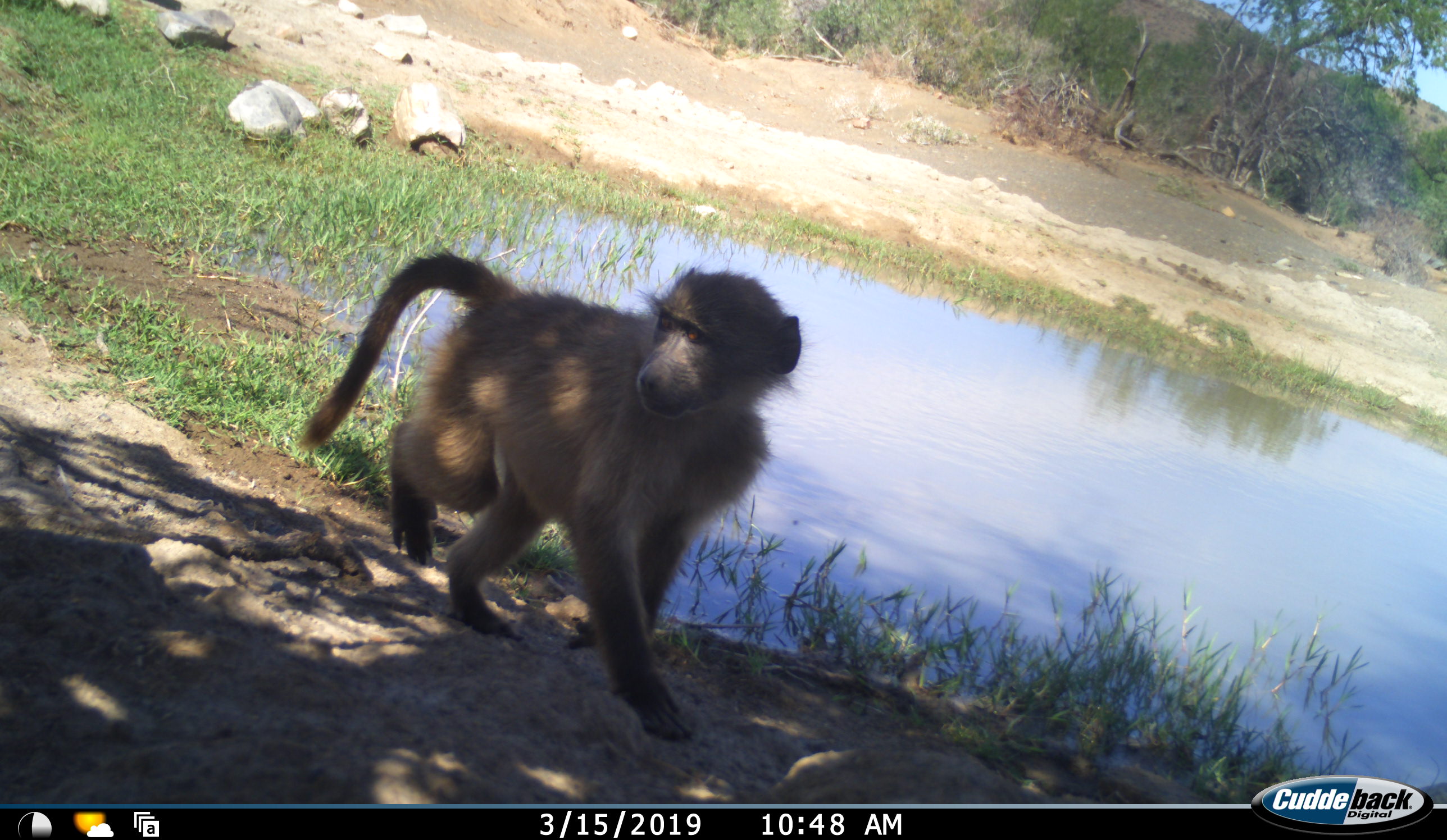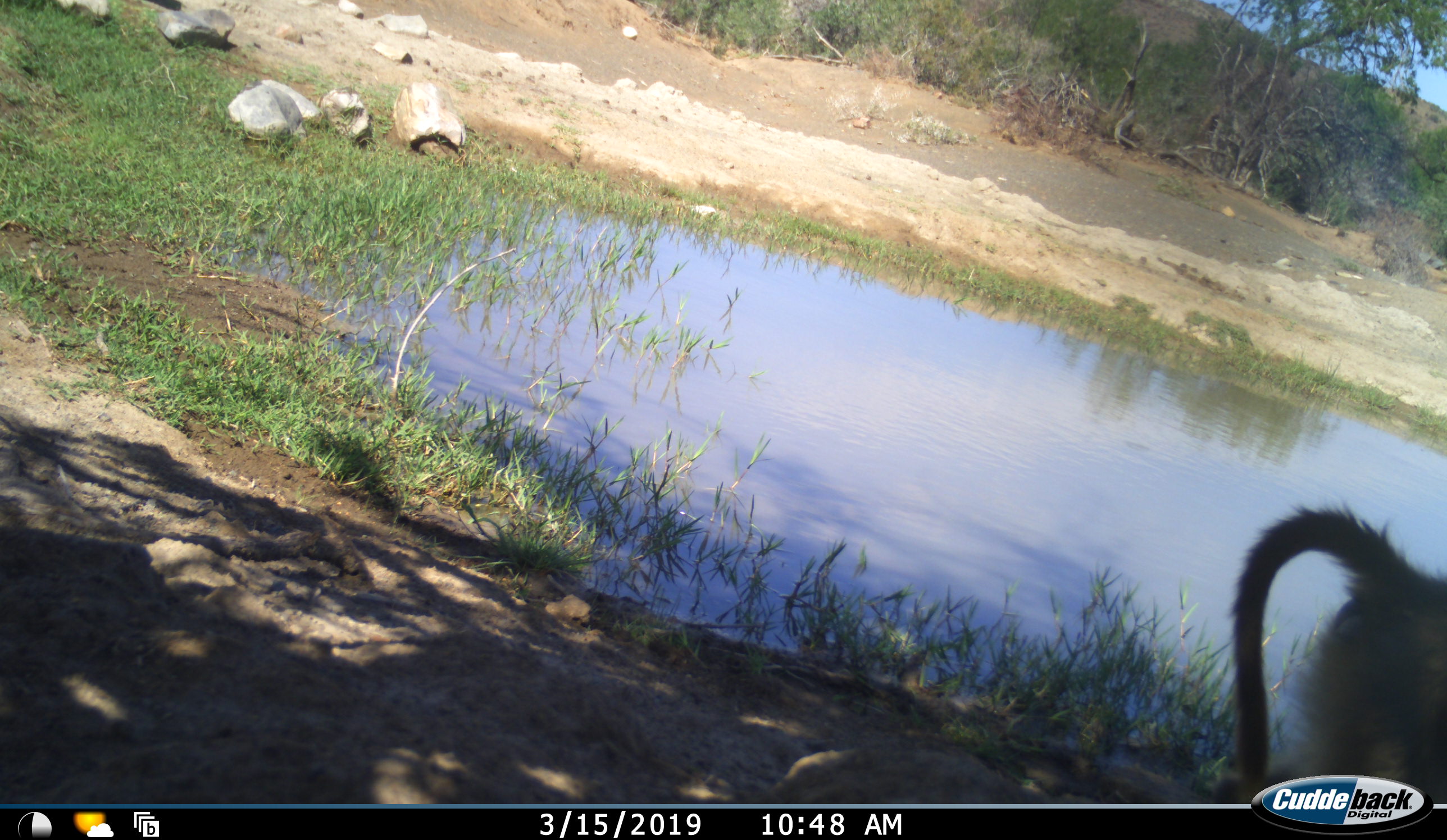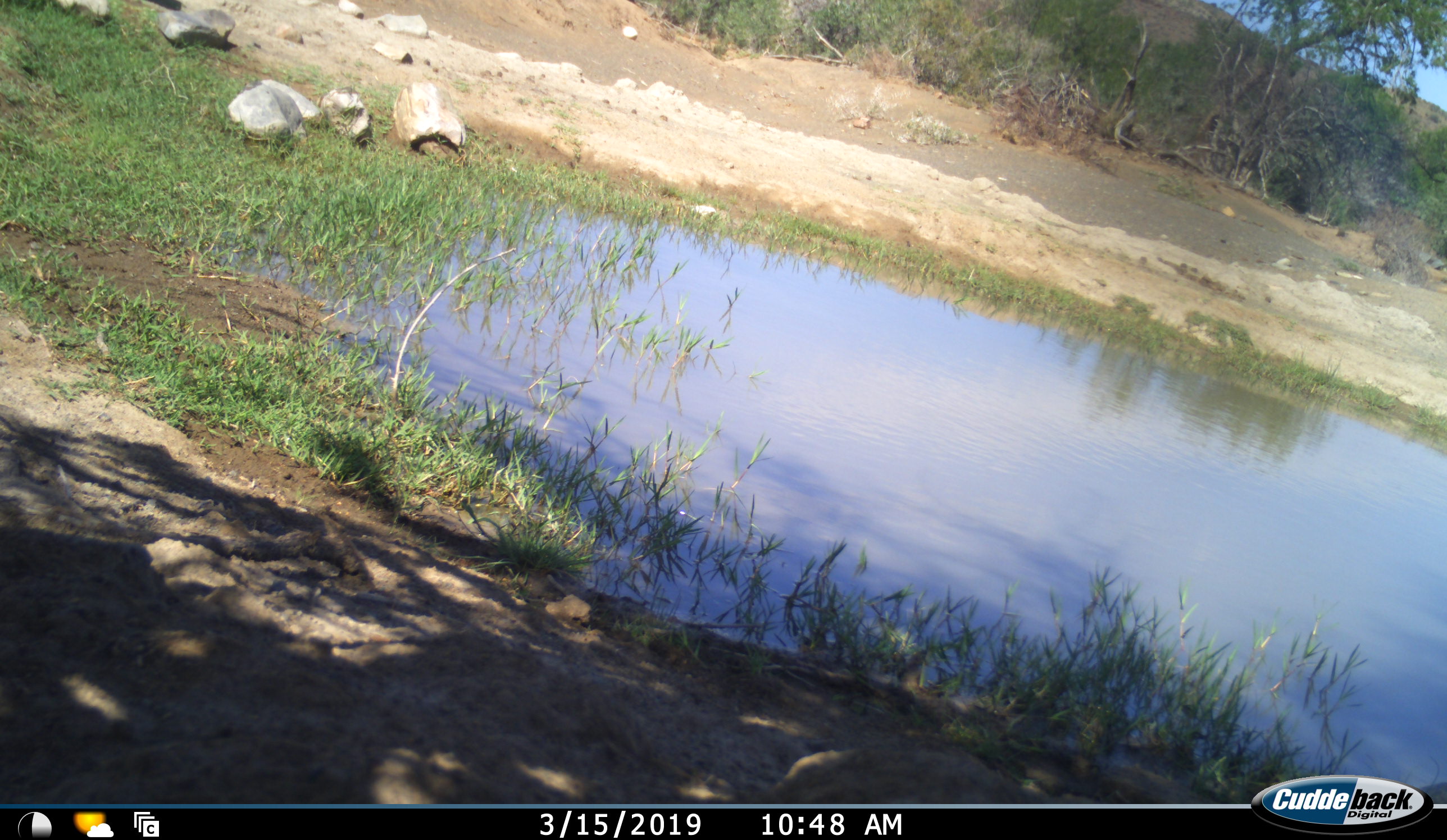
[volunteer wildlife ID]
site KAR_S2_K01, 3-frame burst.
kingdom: Animalia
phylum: Chordata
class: Mammalia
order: Primates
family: Cercopithecidae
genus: Papio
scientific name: Papio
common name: baboon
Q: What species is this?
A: Baboon (Papio).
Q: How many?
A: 1.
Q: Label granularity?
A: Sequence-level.